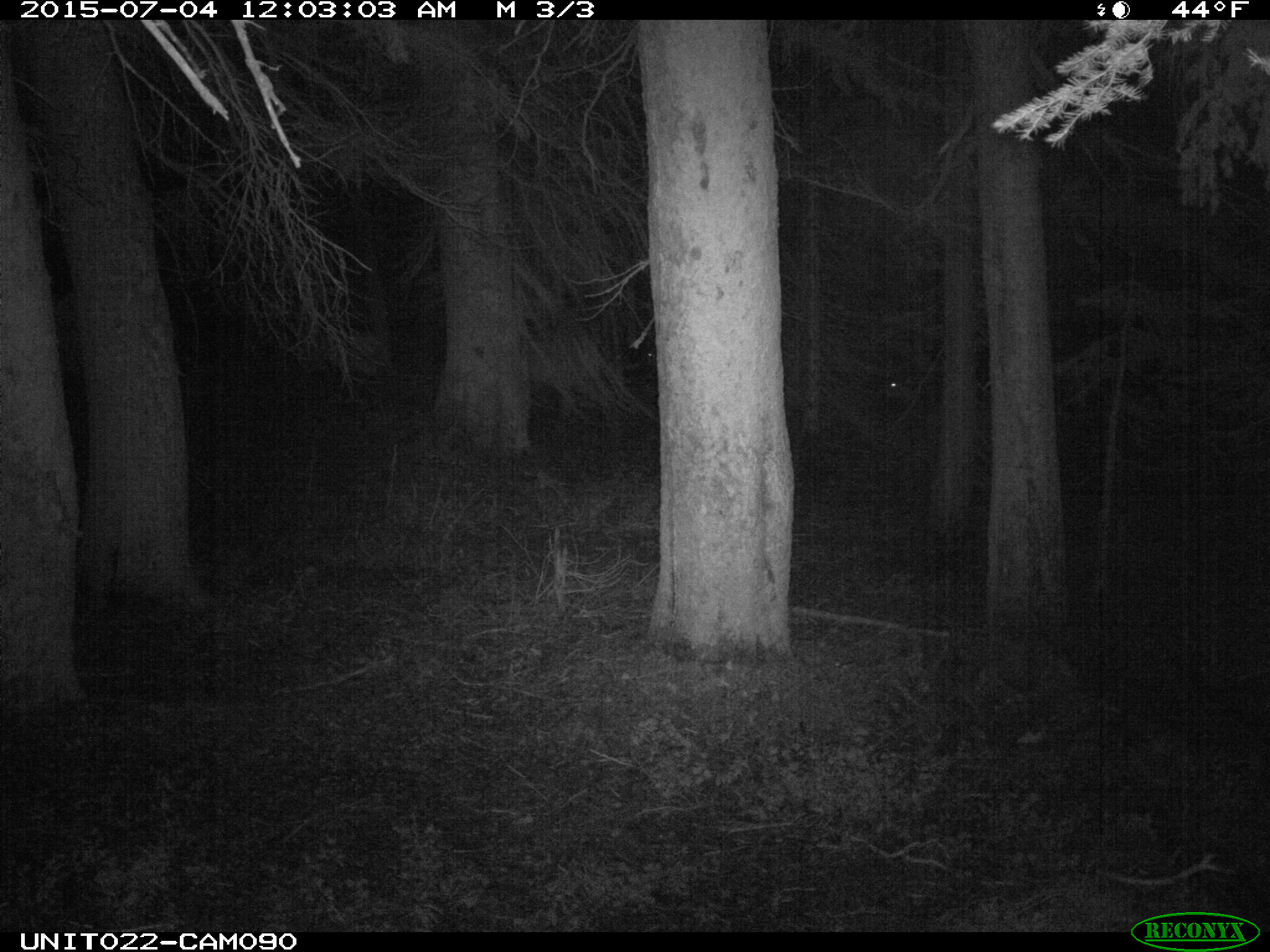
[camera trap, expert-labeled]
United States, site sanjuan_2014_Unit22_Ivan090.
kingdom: Animalia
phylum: Chordata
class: Mammalia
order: Artiodactyla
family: Cervidae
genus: Cervus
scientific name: Cervus elaphus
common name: red deer